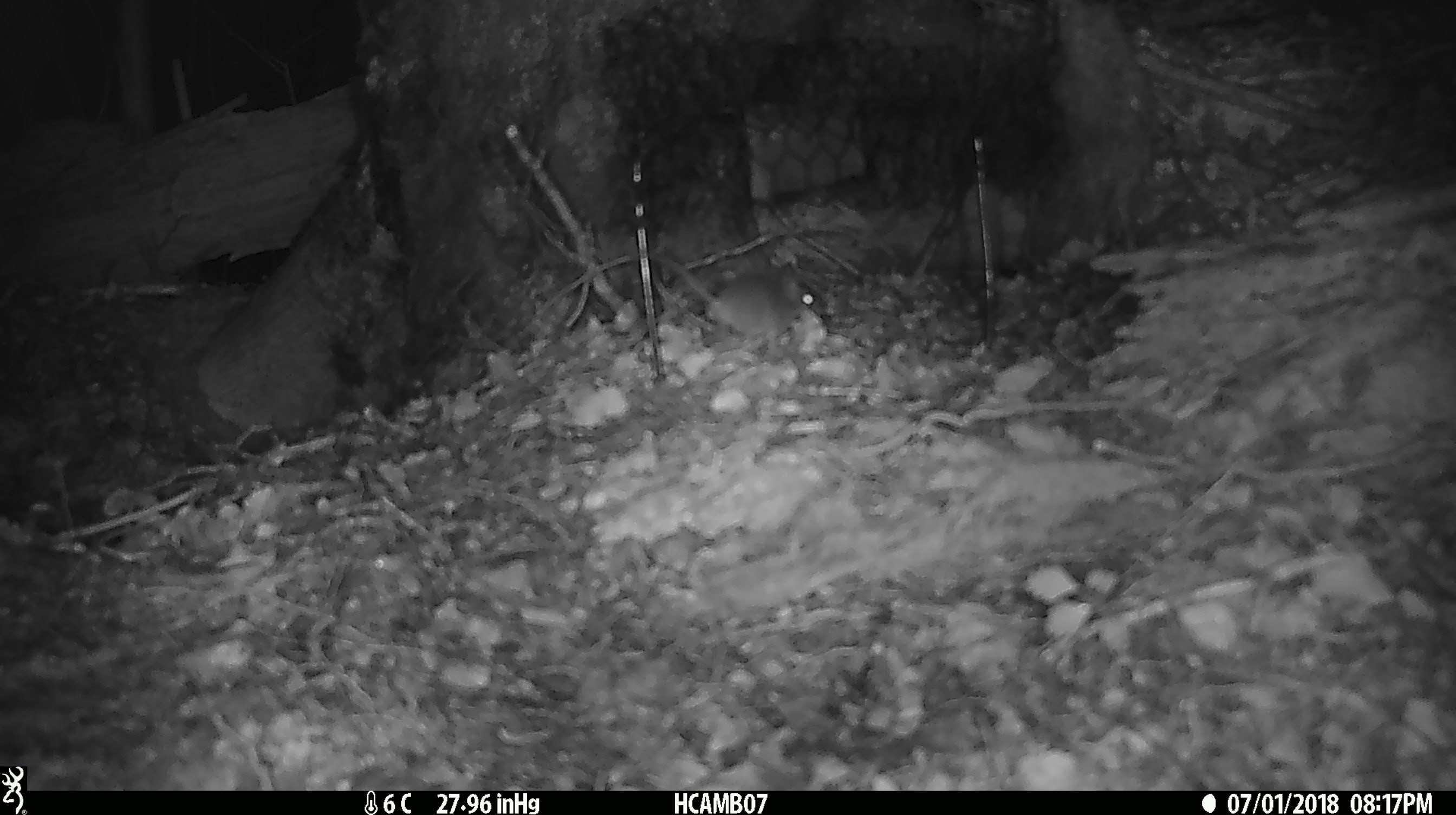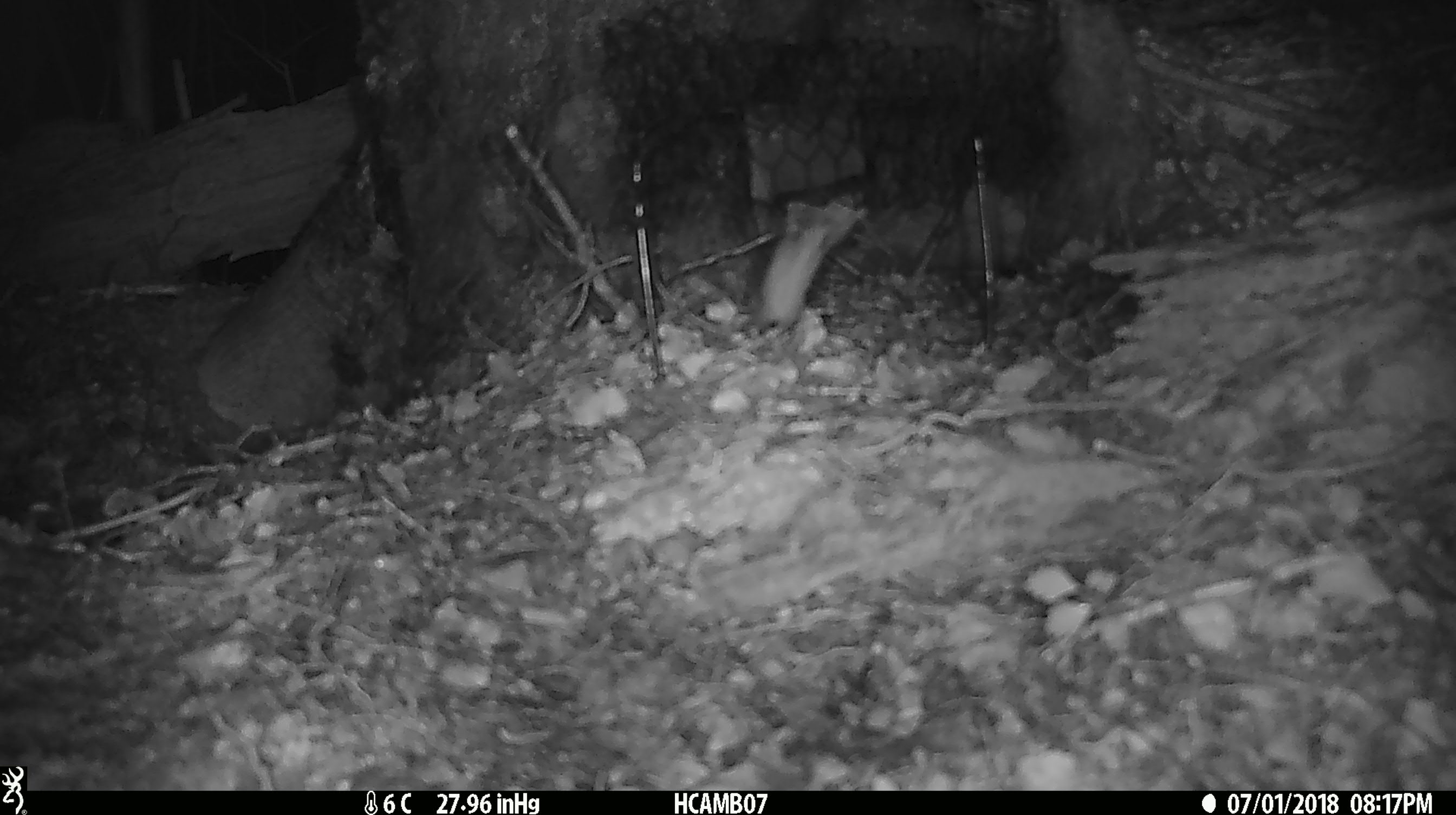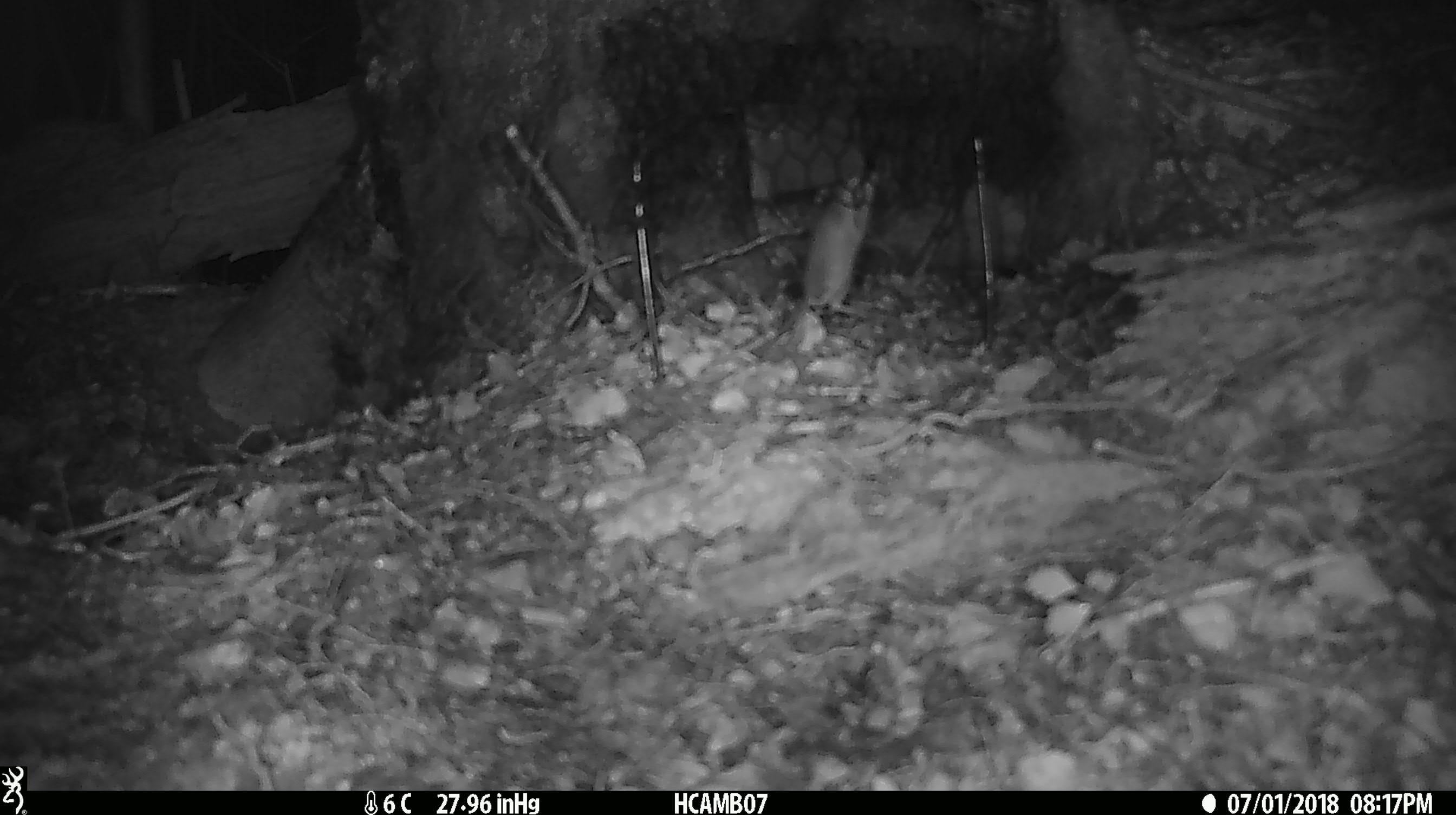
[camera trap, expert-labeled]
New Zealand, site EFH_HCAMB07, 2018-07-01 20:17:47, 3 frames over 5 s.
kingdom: Animalia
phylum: Chordata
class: Mammalia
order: Rodentia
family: Muridae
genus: Mus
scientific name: Mus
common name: mouse